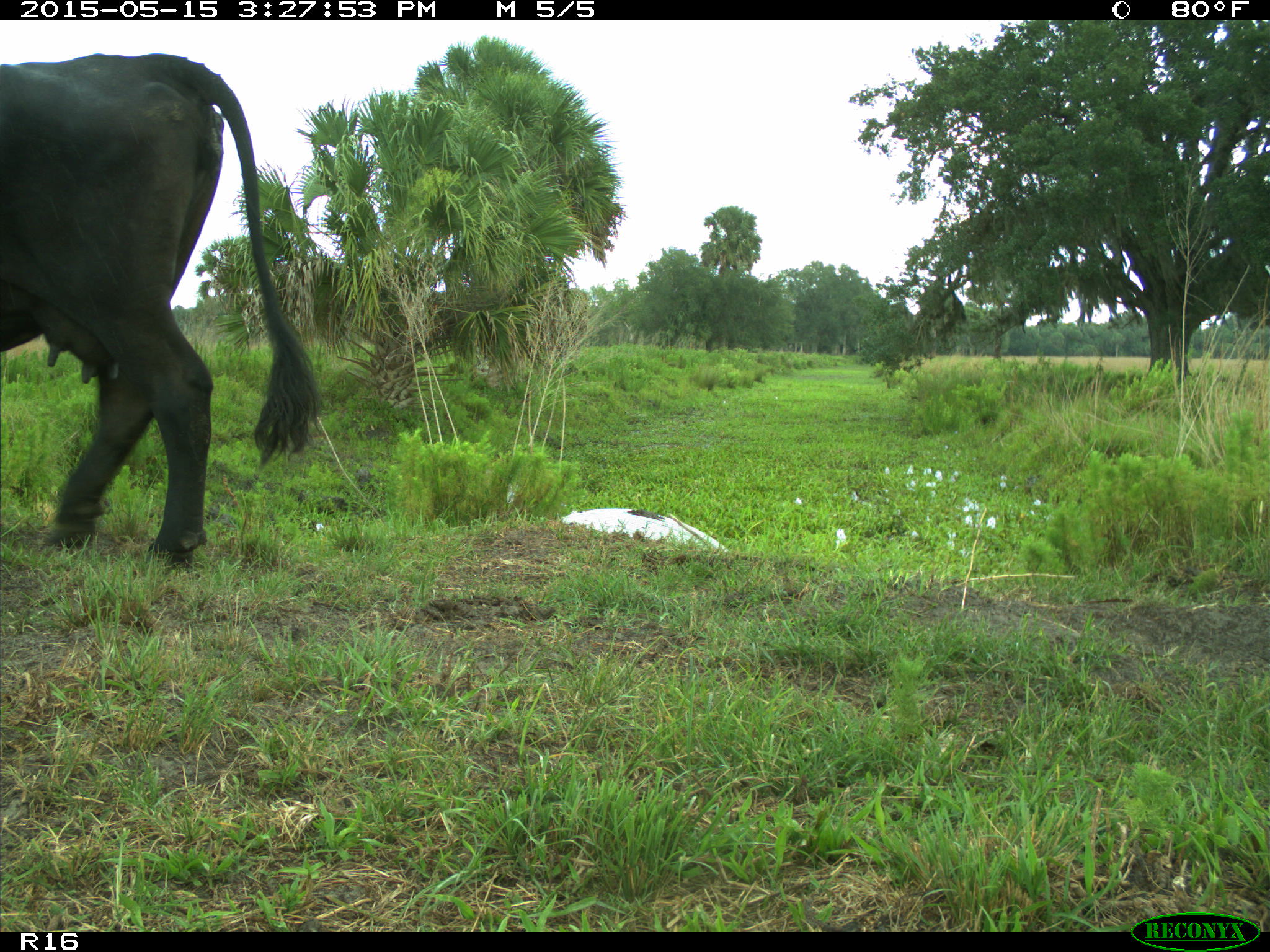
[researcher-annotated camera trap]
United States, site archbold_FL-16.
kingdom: Animalia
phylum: Chordata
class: Mammalia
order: Artiodactyla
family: Bovidae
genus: Bos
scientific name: Bos taurus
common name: domestic cow